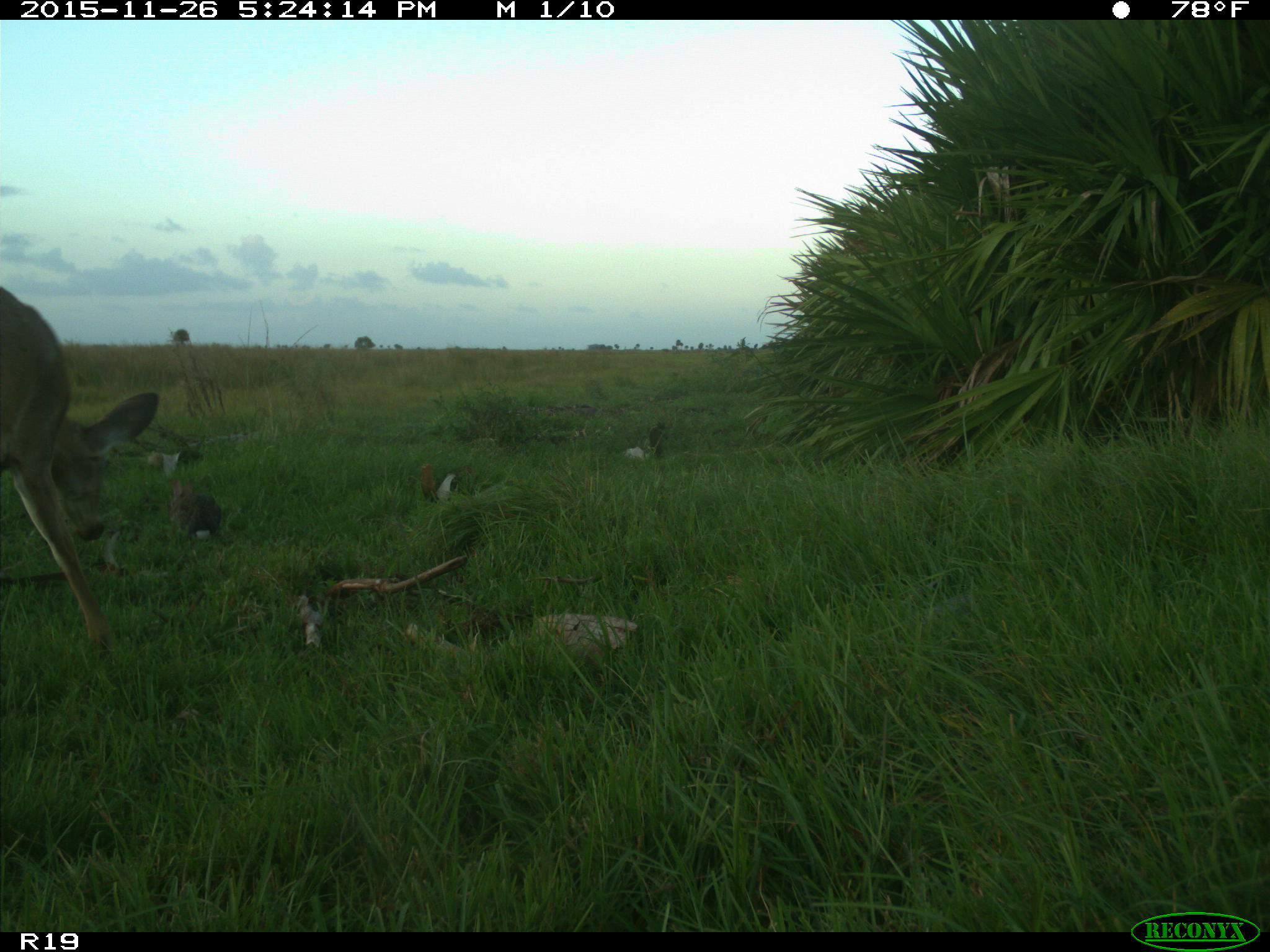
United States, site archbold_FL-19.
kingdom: Animalia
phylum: Chordata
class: Mammalia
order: Lagomorpha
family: Leporidae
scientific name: Leporidae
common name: rabbits and hares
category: unidentified rabbit